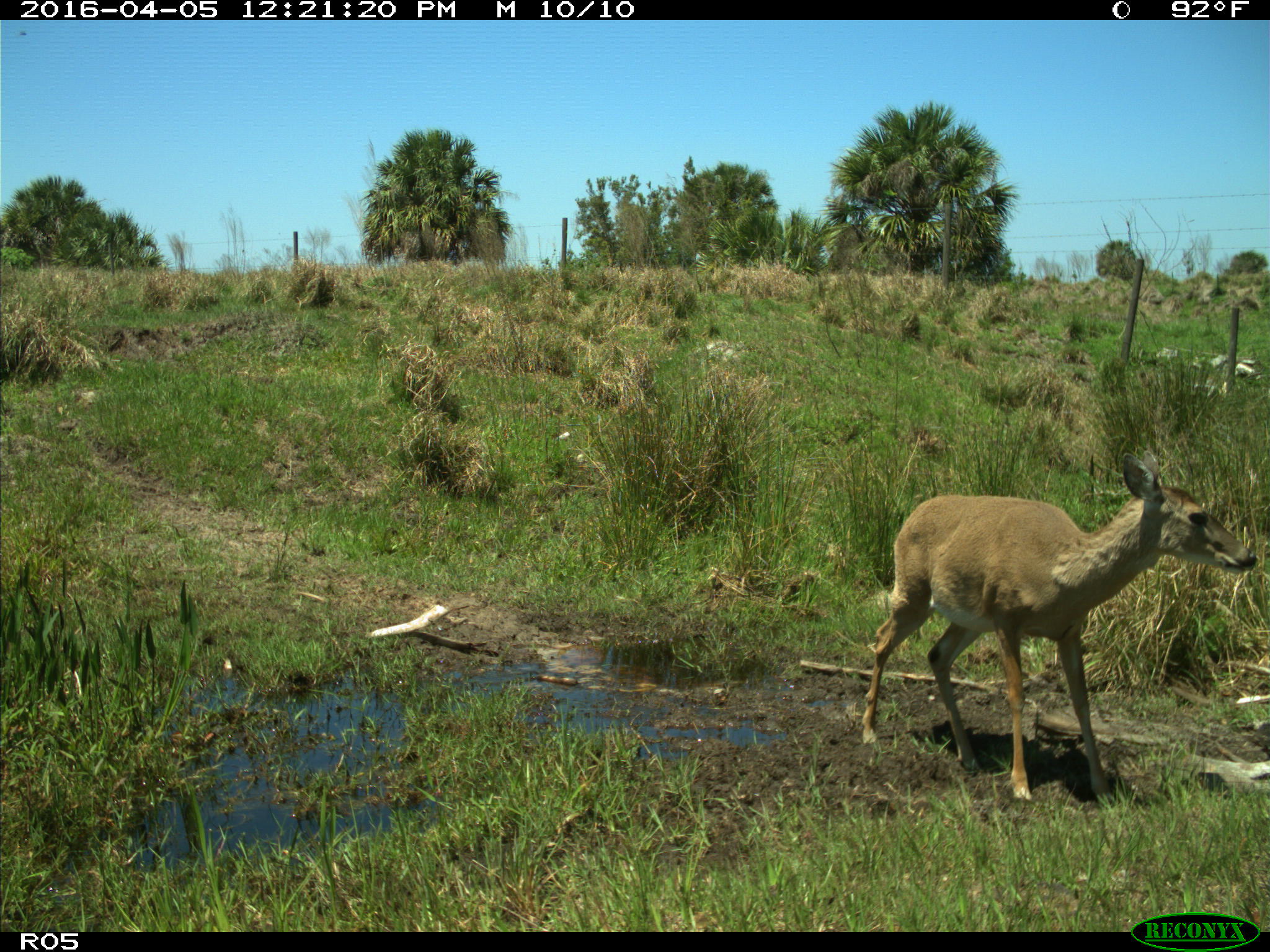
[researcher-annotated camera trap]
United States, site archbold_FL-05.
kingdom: Animalia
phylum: Chordata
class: Mammalia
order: Artiodactyla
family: Cervidae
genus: Odocoileus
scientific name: Odocoileus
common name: deer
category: unidentified deer